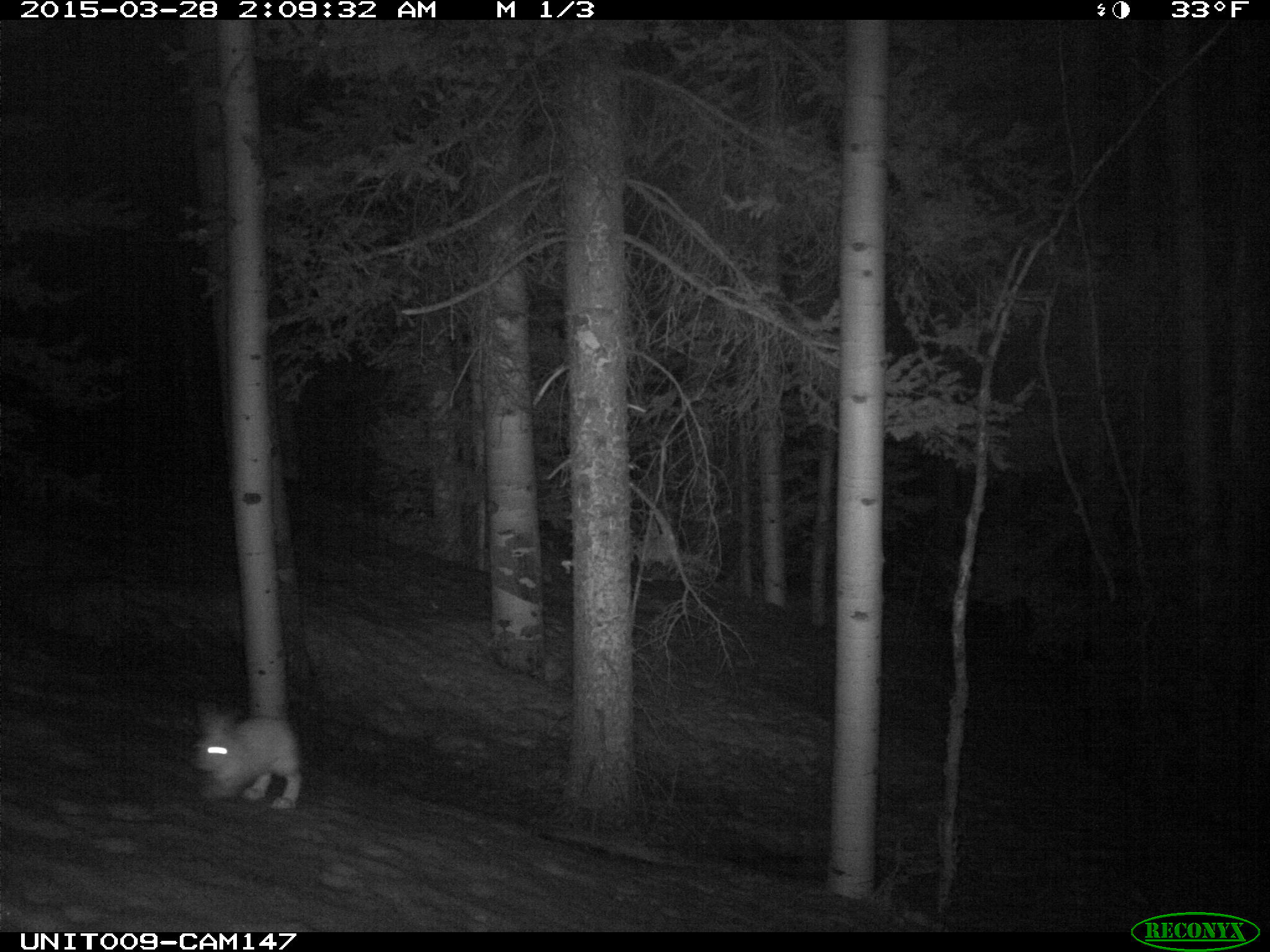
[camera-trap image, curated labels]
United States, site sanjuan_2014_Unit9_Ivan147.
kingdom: Animalia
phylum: Chordata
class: Mammalia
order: Lagomorpha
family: Leporidae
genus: Lepus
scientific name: Lepus americanus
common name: snowshoe hare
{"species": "Lepus americanus (snowshoe hare)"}